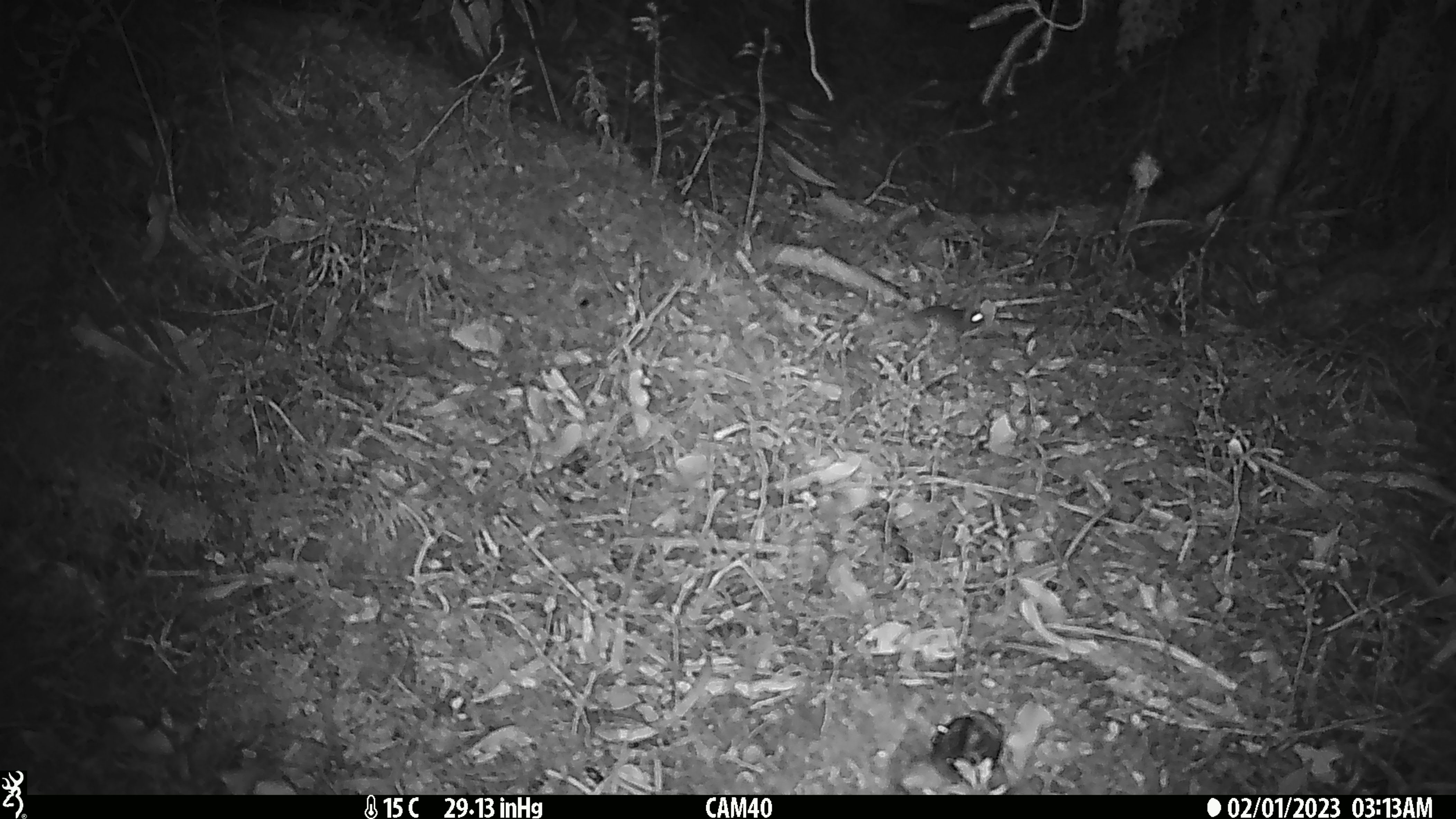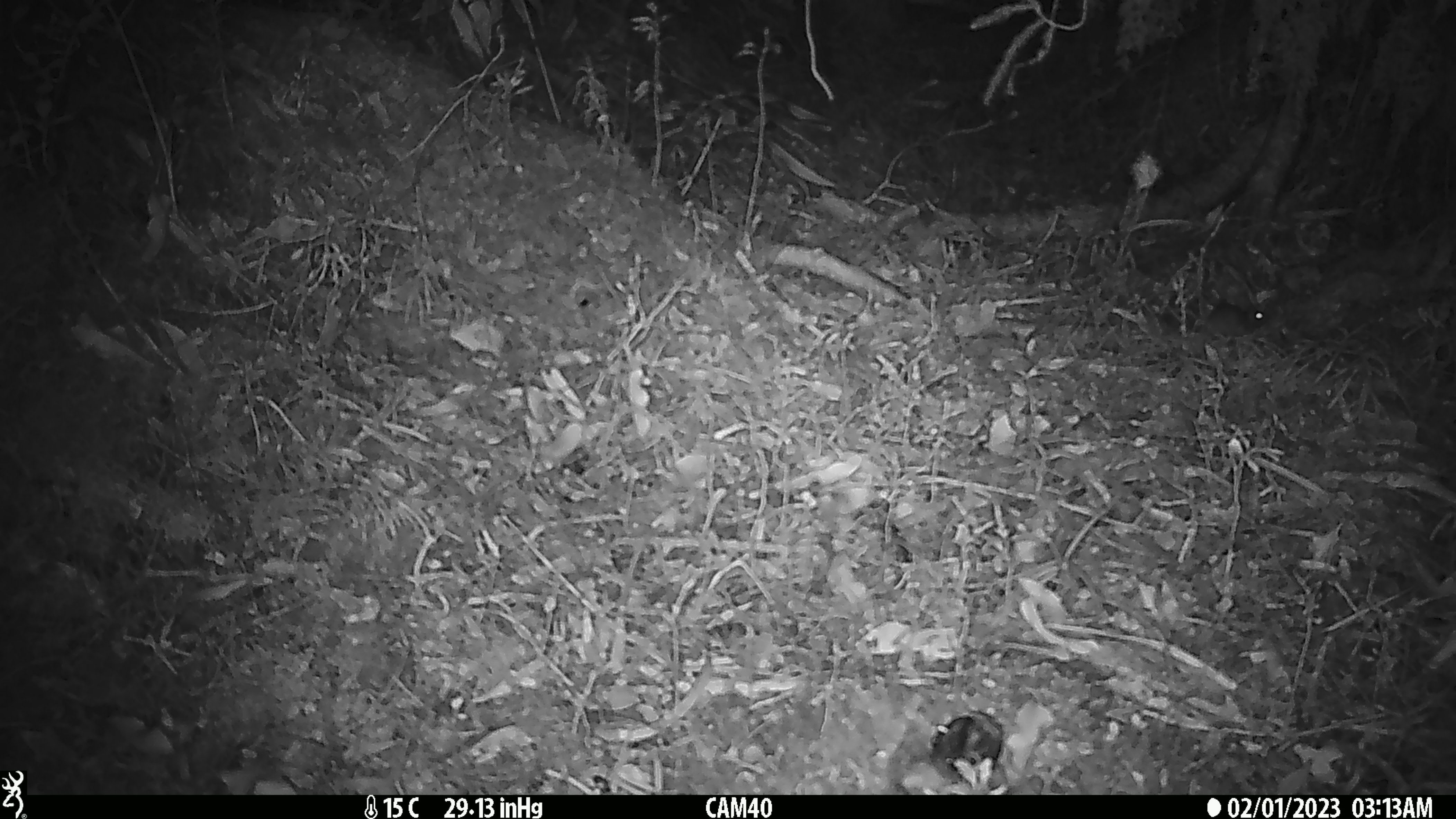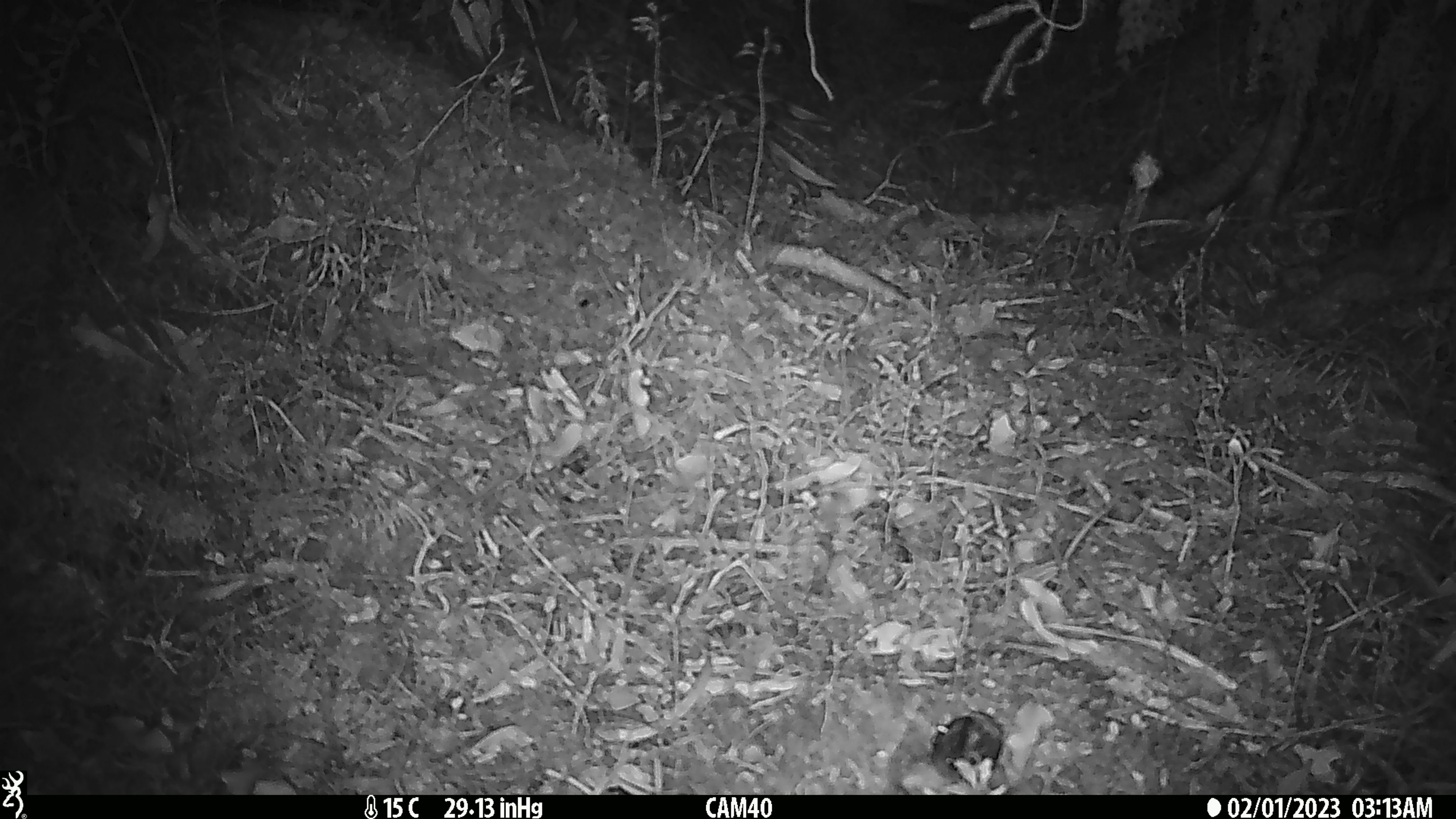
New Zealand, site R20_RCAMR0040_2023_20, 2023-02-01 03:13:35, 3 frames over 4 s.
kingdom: Animalia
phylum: Chordata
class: Mammalia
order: Rodentia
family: Muridae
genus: Mus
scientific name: Mus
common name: mouse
Mouse (Mus).